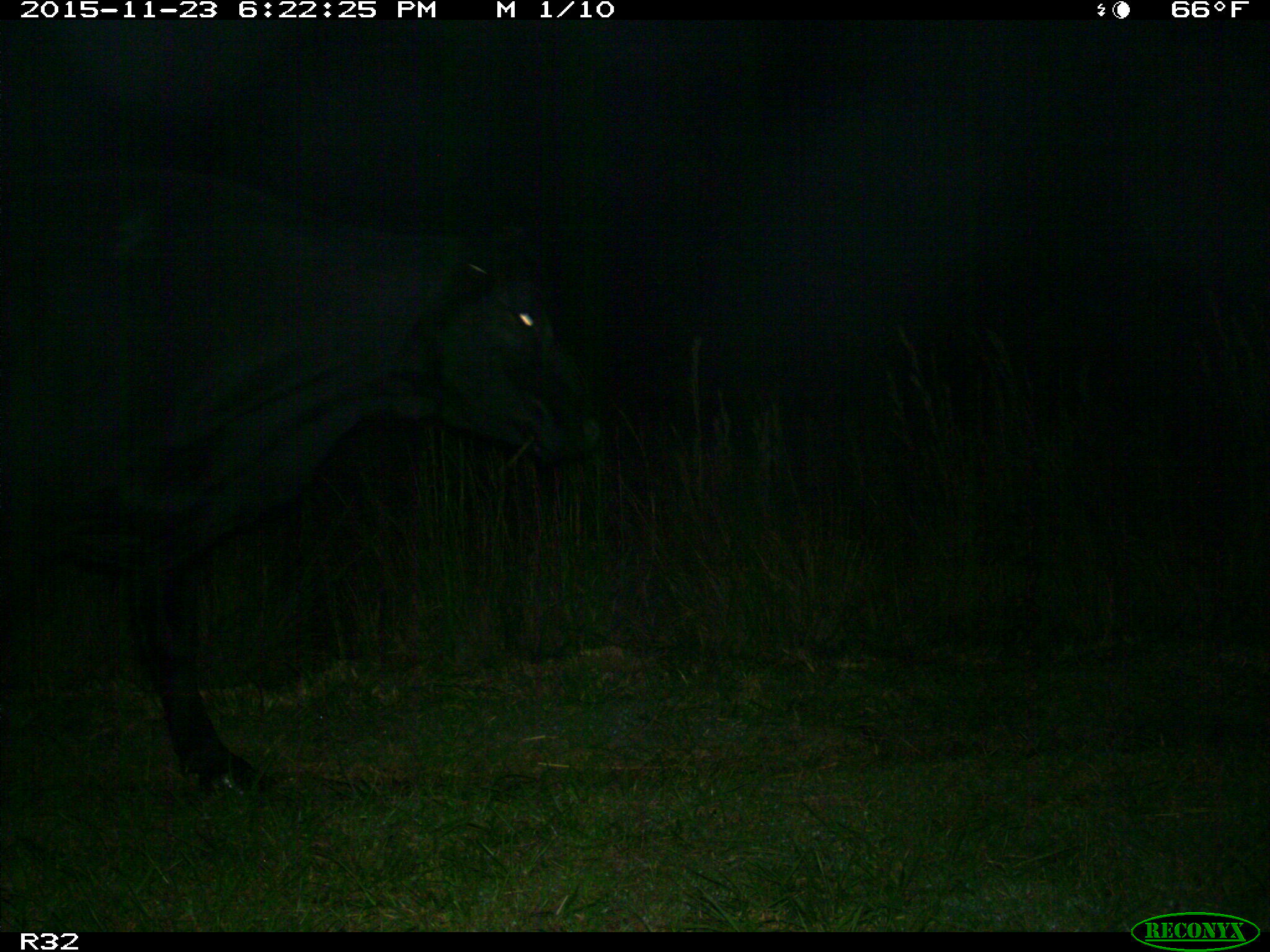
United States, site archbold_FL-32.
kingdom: Animalia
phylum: Chordata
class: Mammalia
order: Artiodactyla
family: Bovidae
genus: Bos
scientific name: Bos taurus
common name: domestic cow